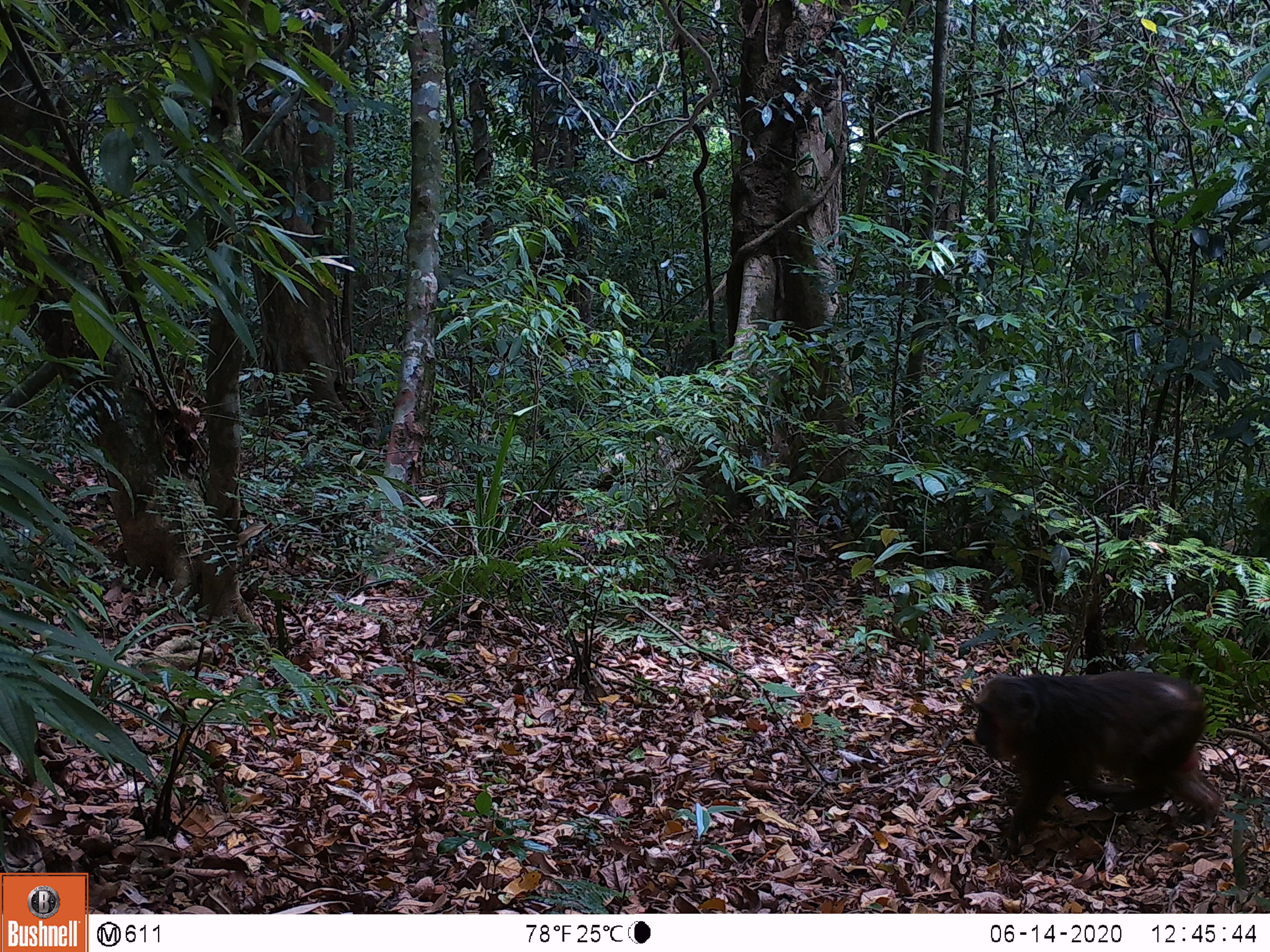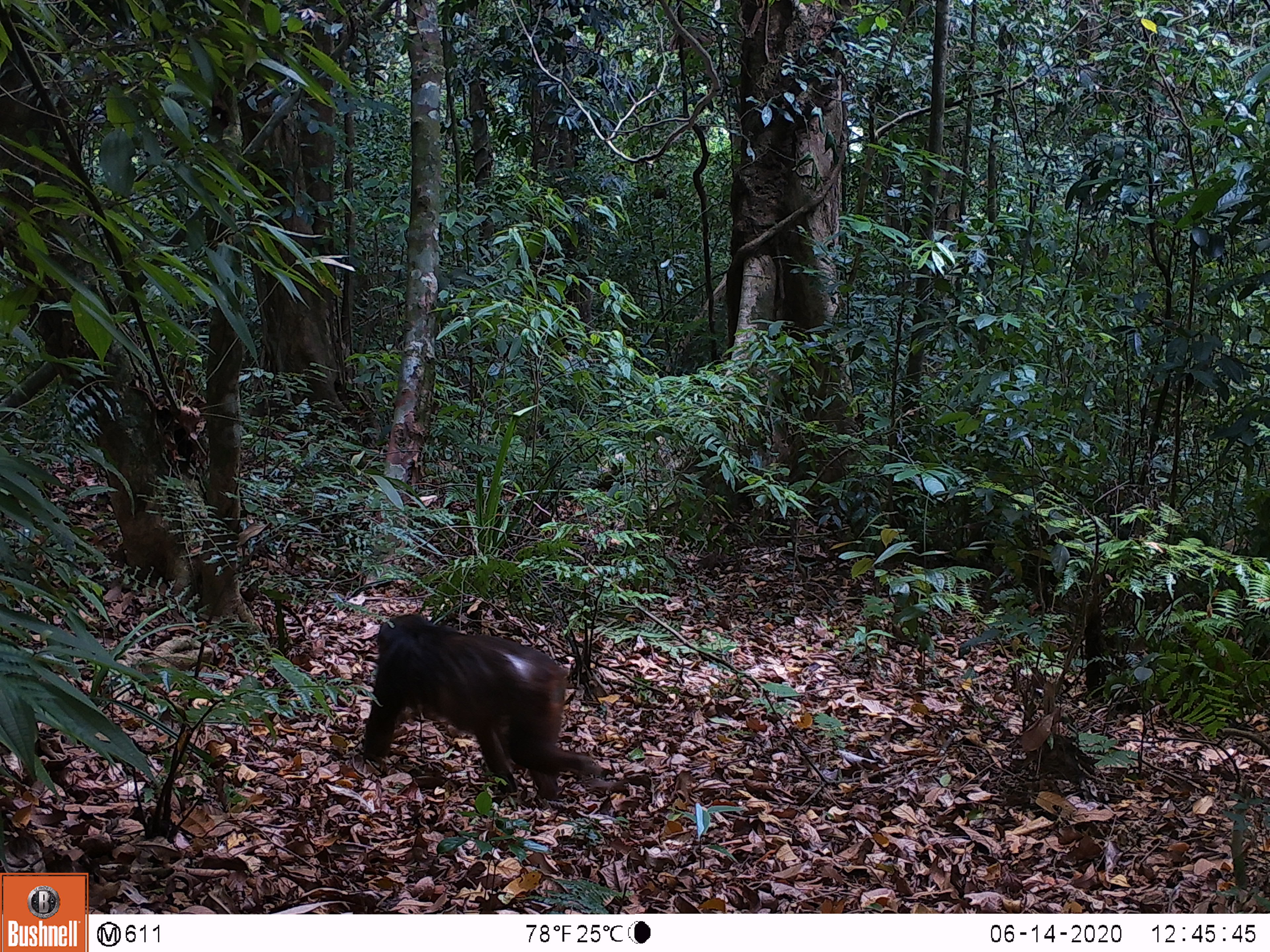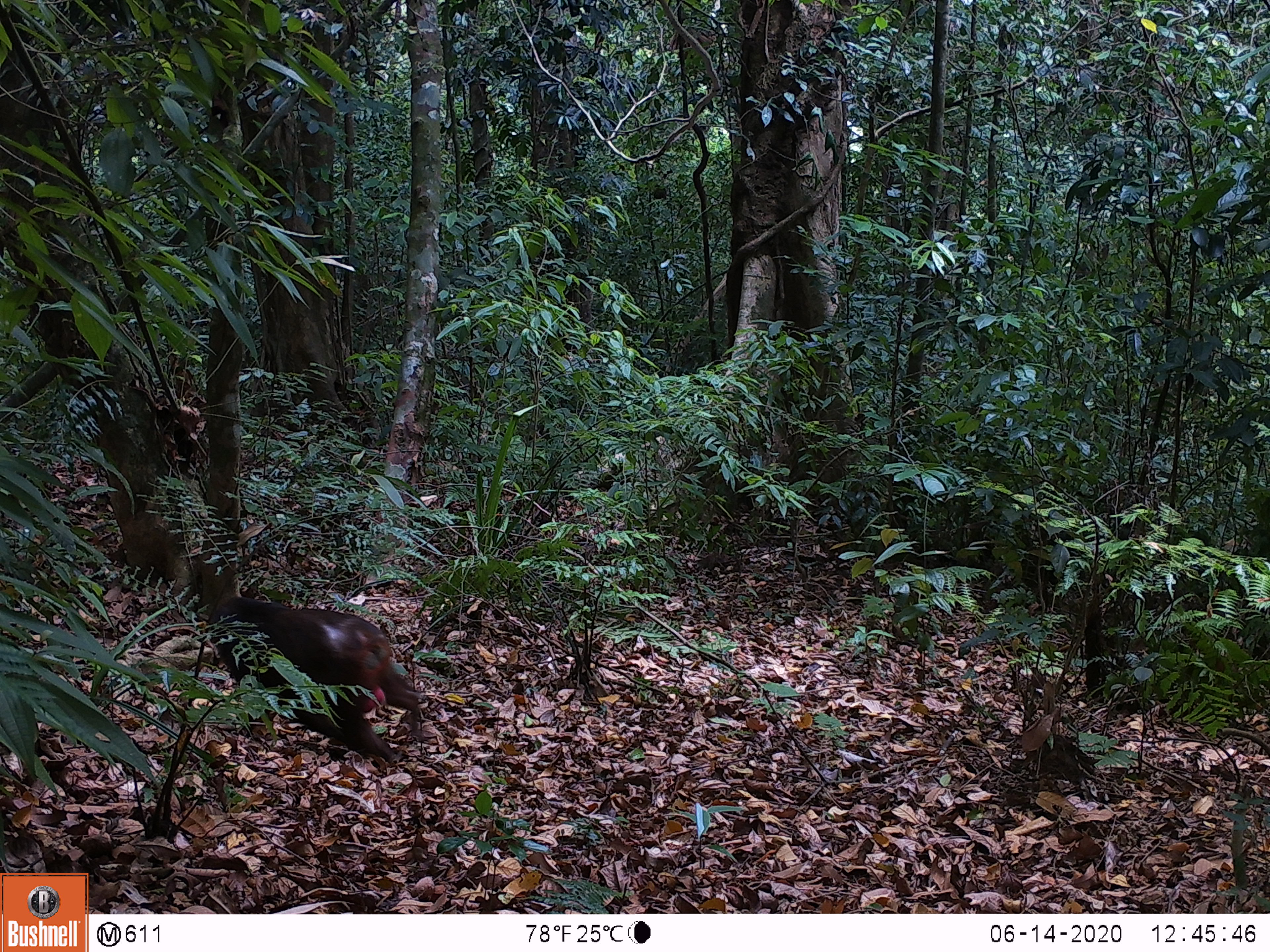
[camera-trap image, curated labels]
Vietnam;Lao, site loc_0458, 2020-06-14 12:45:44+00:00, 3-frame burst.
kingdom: Animalia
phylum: Chordata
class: Mammalia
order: Artiodactyla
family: Suidae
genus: Sus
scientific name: Sus scrofa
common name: eurasian wild pig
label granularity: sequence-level